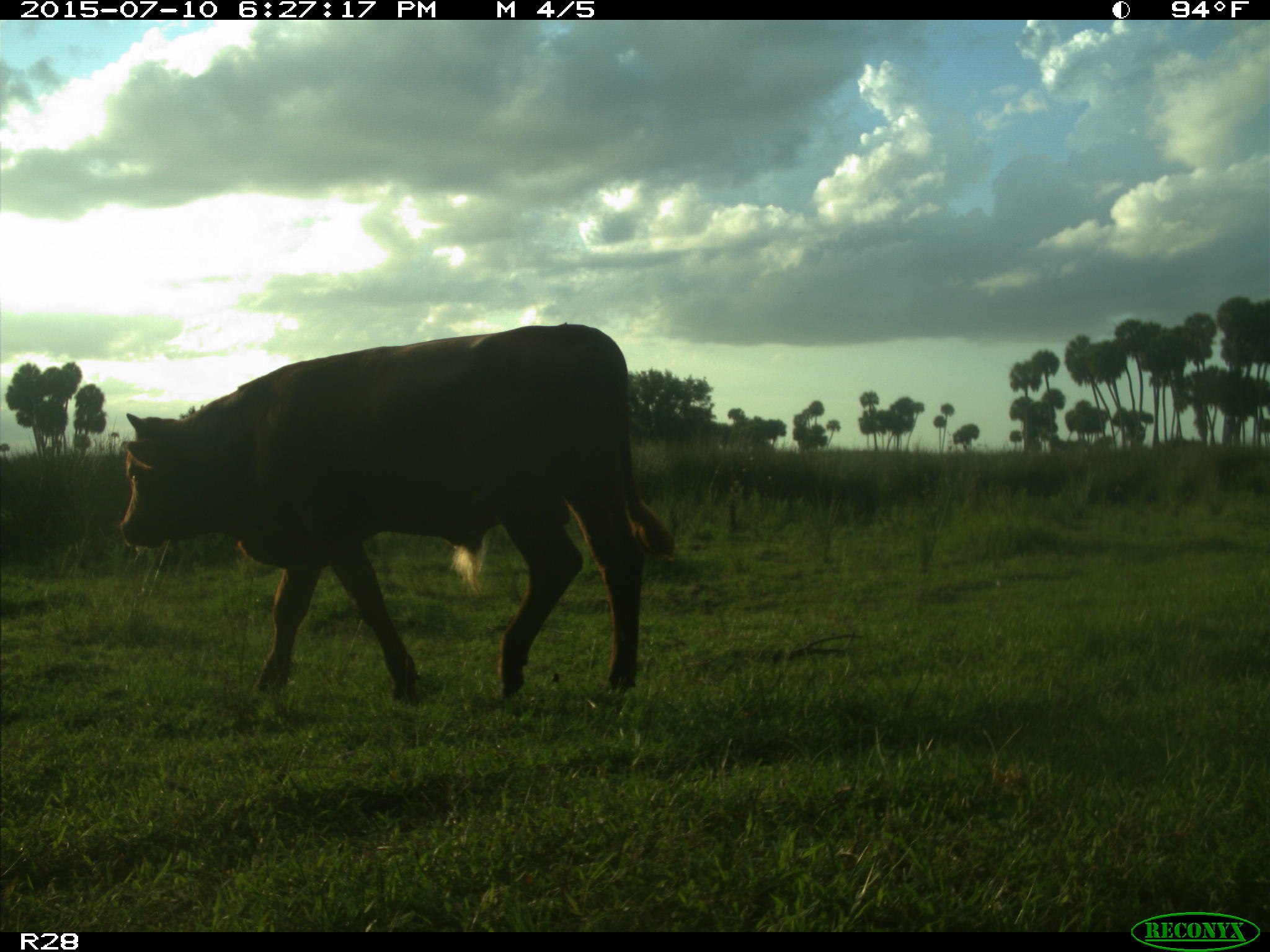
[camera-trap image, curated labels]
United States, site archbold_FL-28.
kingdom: Animalia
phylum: Chordata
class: Mammalia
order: Artiodactyla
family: Bovidae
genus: Bos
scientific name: Bos taurus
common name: domestic cow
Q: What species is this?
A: Bos taurus (domestic cow).